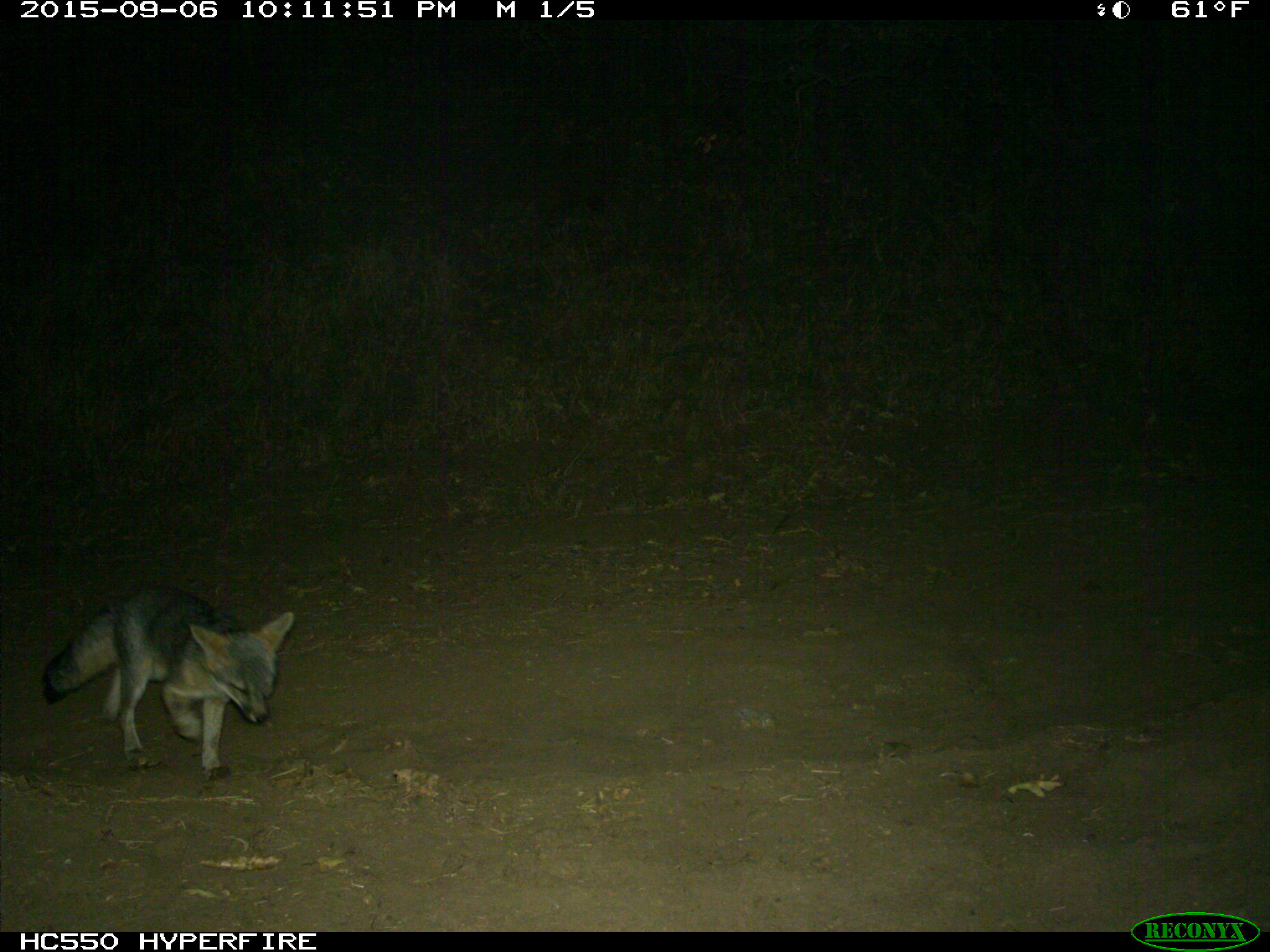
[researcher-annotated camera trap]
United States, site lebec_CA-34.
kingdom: Animalia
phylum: Chordata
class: Mammalia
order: Carnivora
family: Canidae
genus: Urocyon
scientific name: Urocyon cinereoargenteus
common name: gray fox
Urocyon cinereoargenteus (gray fox).